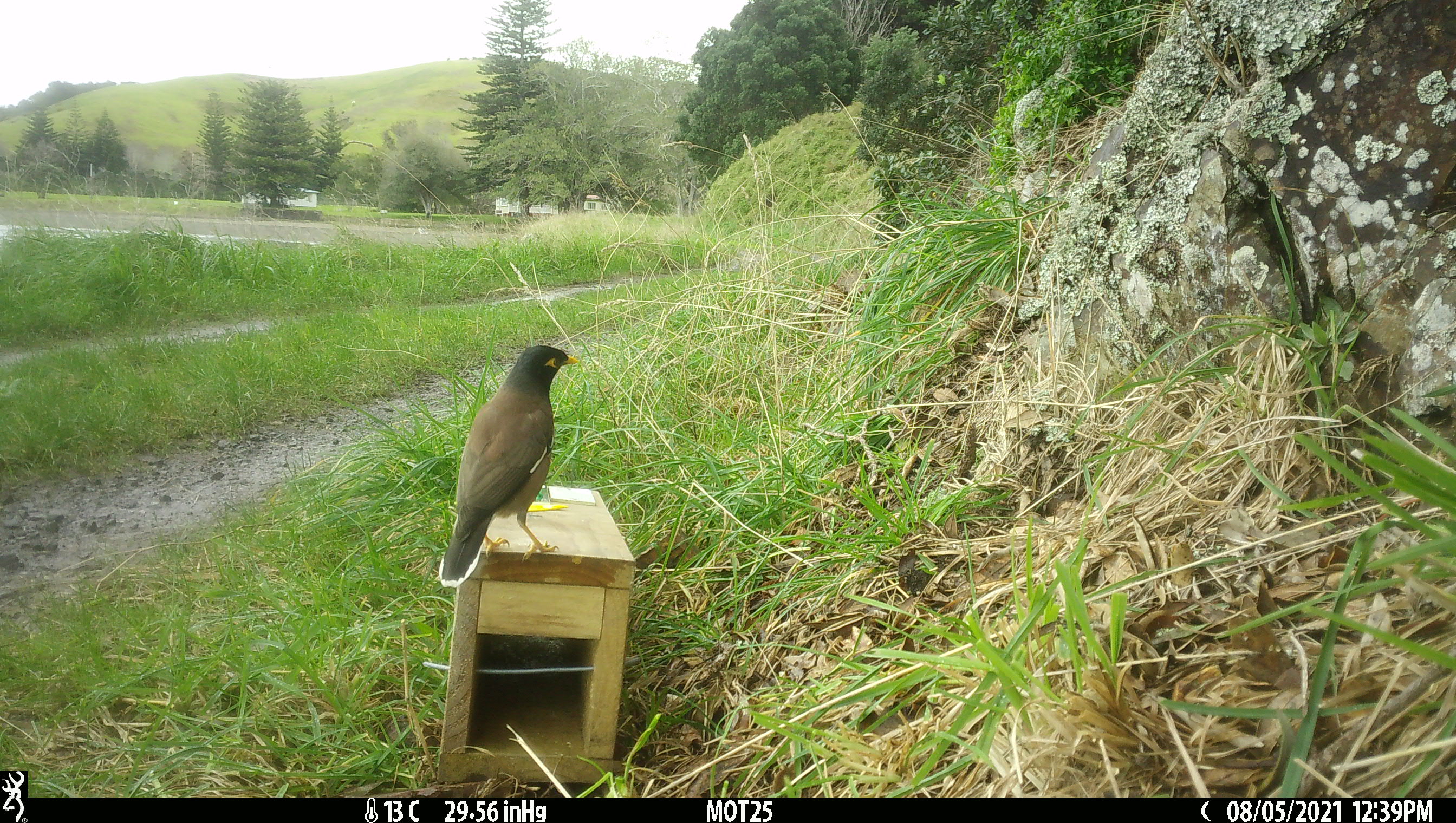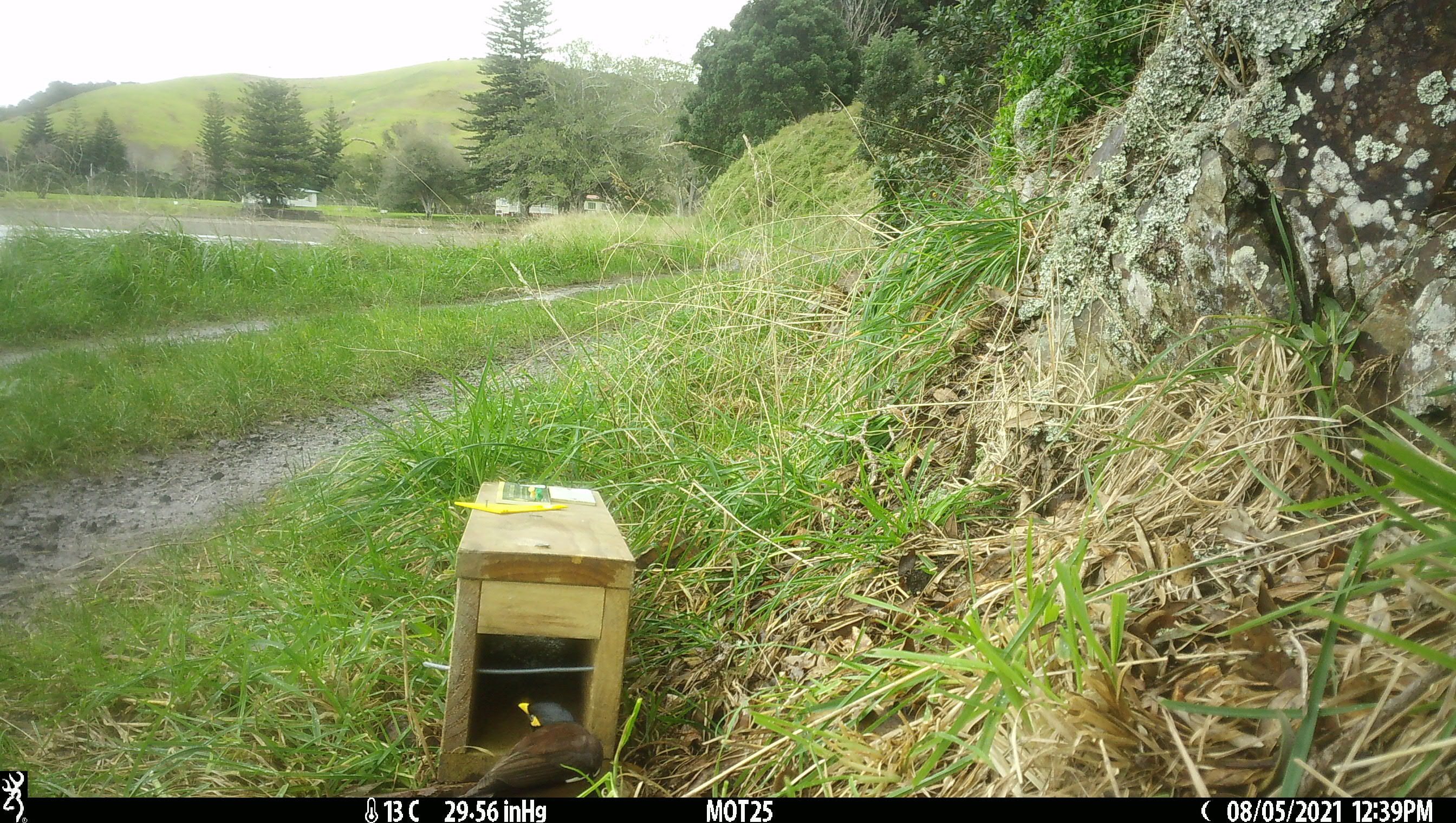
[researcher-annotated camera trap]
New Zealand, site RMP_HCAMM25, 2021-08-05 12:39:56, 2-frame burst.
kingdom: Animalia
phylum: Chordata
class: Aves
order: Passeriformes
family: Sturnidae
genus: Acridotheres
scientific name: Acridotheres tristis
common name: common myna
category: myna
Myna (common myna) (Acridotheres tristis).